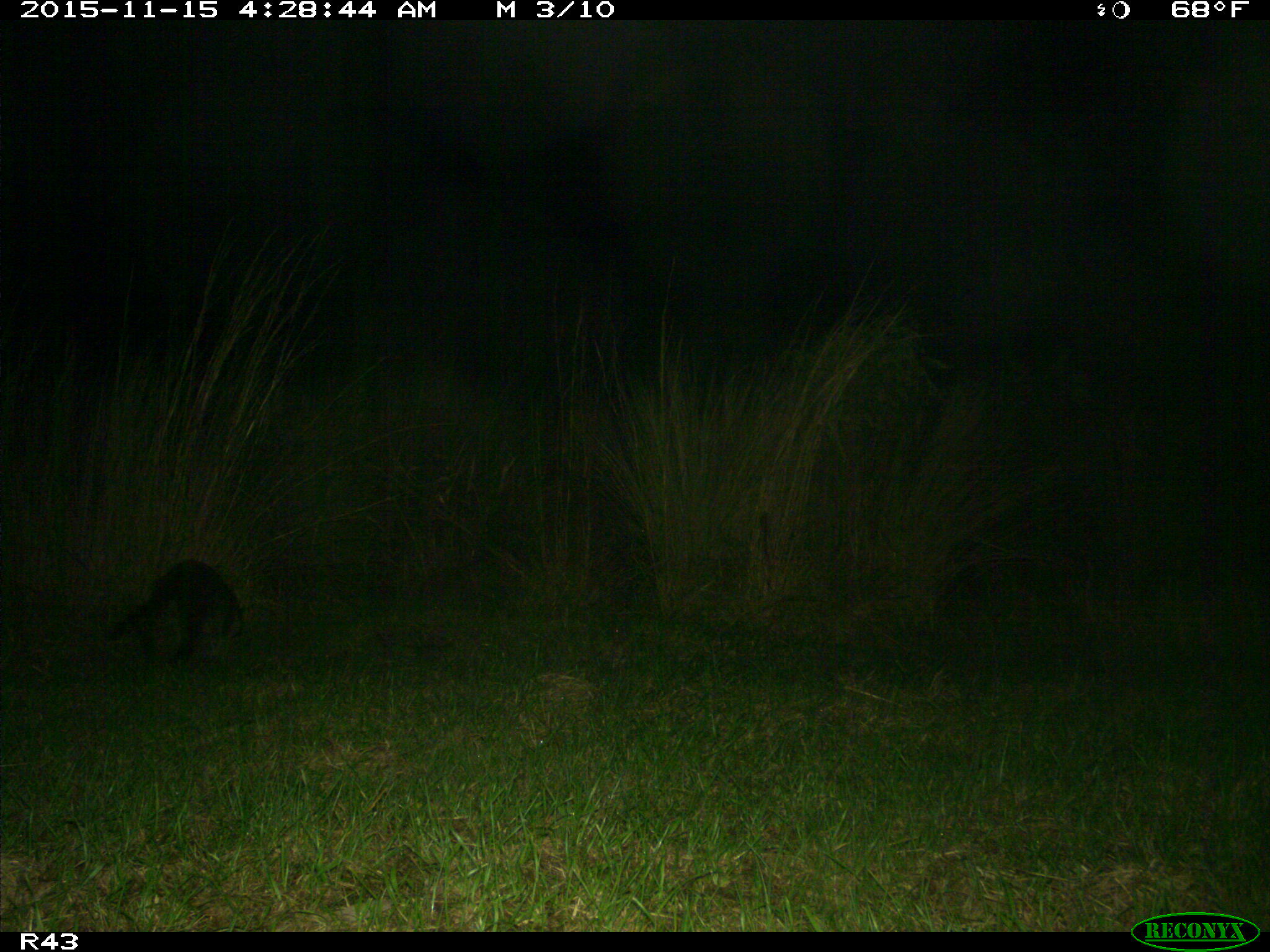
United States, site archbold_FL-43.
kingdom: Animalia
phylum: Chordata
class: Mammalia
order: Carnivora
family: Procyonidae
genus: Procyon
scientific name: Procyon lotor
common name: common raccoon